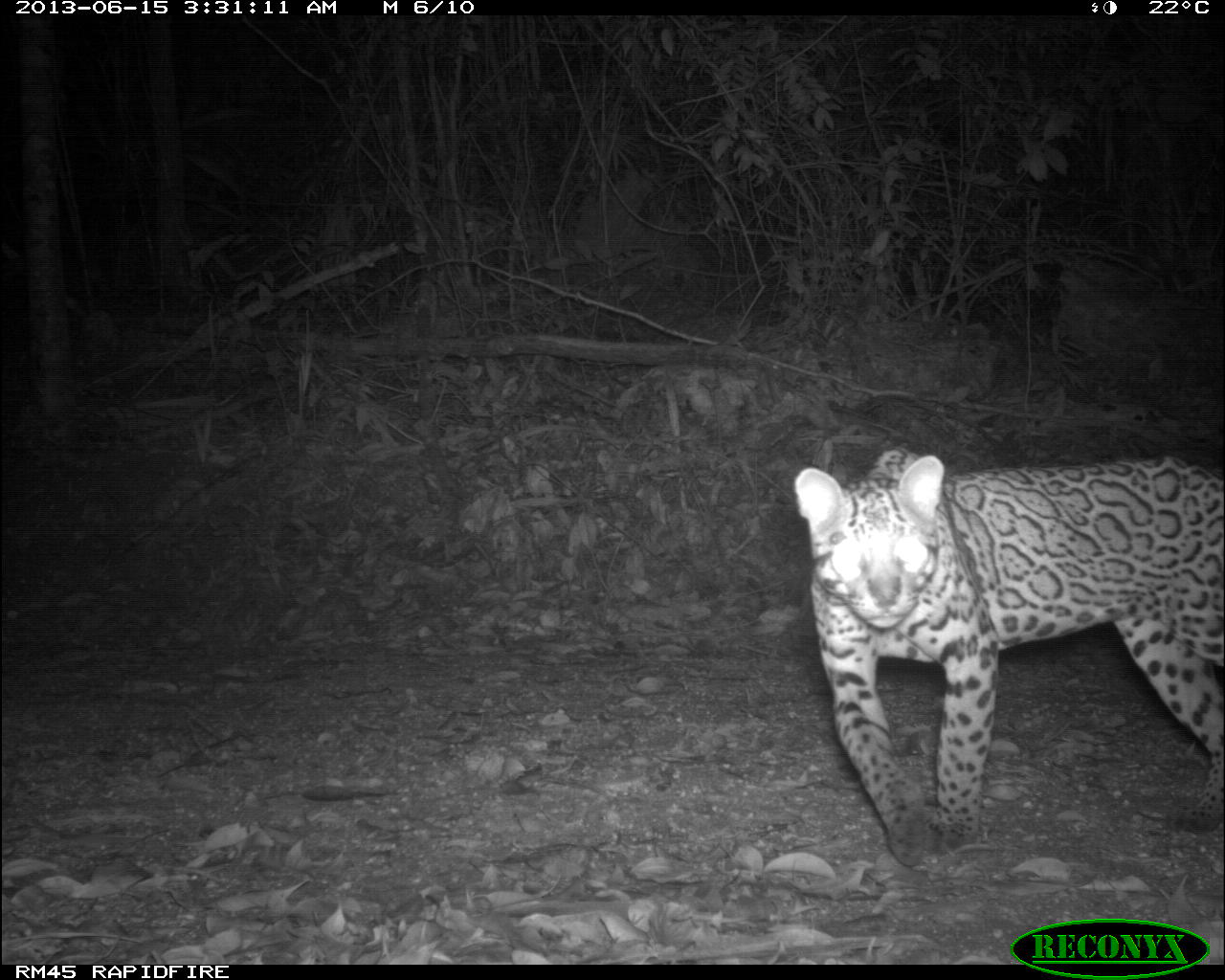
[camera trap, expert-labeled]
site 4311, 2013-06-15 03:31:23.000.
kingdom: Animalia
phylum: Chordata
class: Mammalia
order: Carnivora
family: Felidae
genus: Leopardus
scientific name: Leopardus pardalis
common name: ocelot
Leopardus pardalis (ocelot), count 1, sex male.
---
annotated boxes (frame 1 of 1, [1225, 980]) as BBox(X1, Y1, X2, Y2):
leopardus pardalis: BBox(792, 445, 1225, 867)